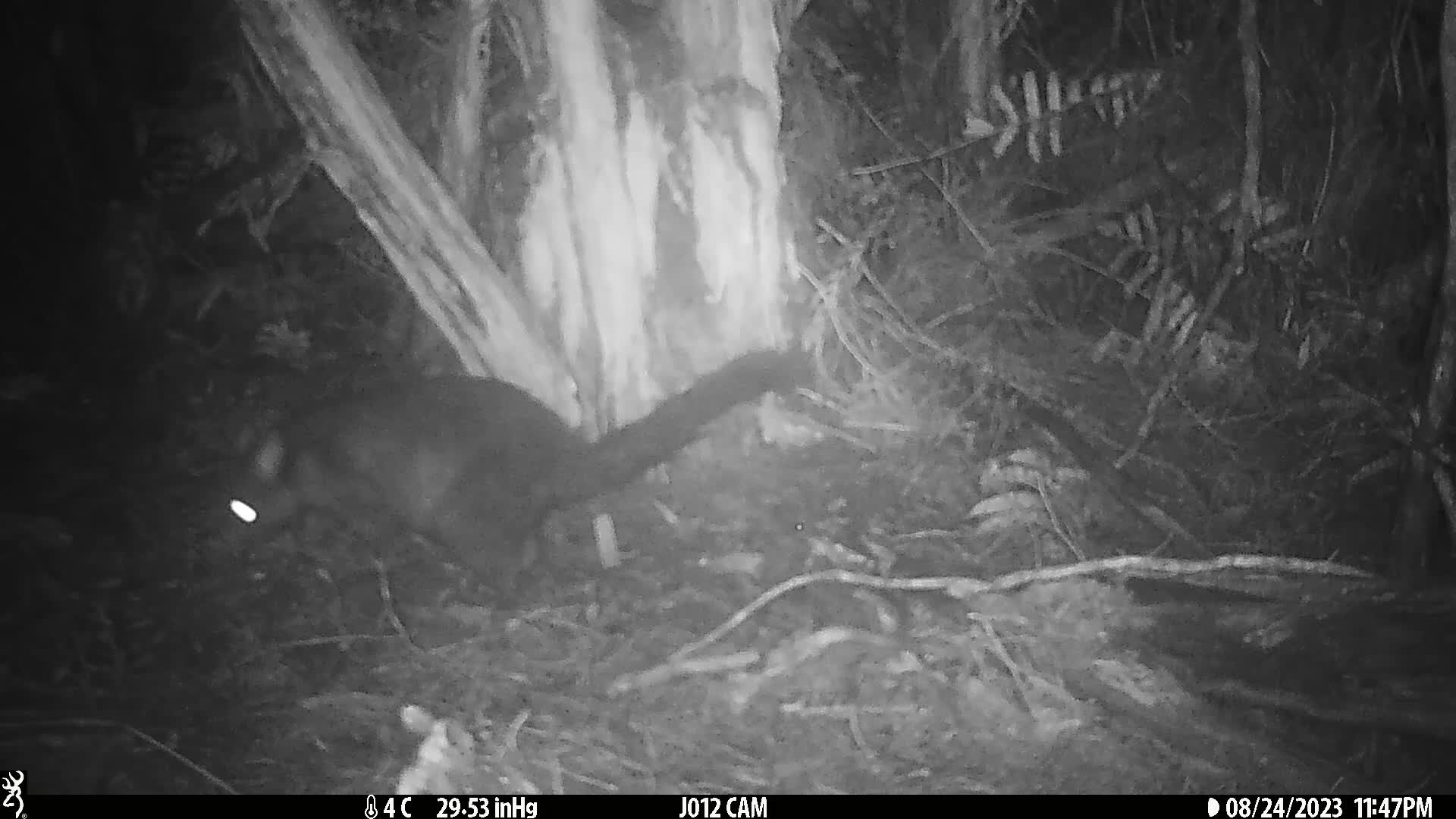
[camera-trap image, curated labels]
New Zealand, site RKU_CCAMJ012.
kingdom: Animalia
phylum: Chordata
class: Mammalia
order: Diprotodontia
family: Phalangeridae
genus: Trichosurus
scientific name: Trichosurus vulpecula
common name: common brushtail possum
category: possum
Possum (common brushtail possum) (Trichosurus vulpecula).